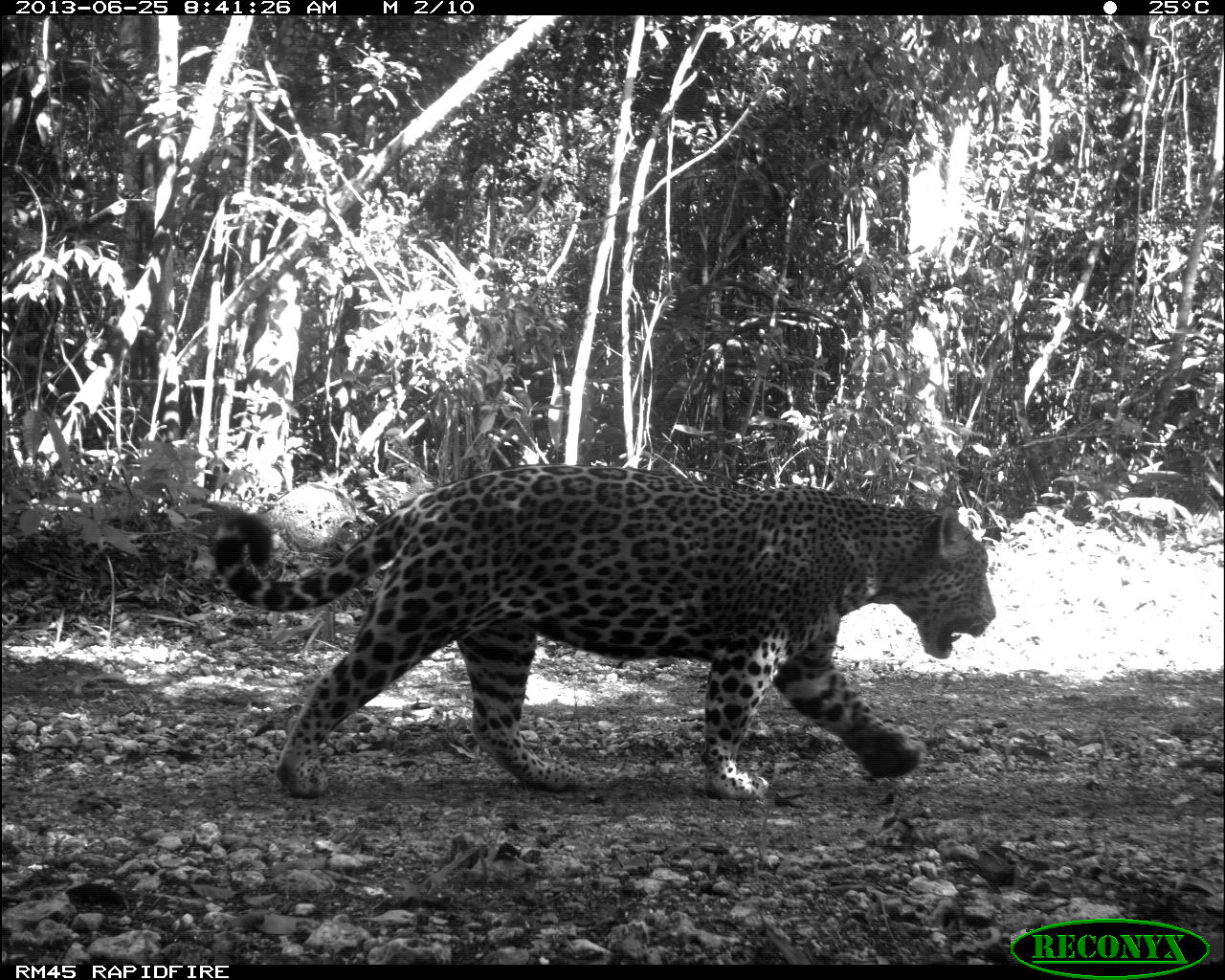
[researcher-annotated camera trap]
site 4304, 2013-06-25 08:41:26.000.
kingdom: Animalia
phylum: Chordata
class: Mammalia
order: Carnivora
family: Felidae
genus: Panthera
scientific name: Panthera onca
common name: jaguar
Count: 1.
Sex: male.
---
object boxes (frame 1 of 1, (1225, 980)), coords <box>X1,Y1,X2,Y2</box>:
panthera onca: <box>211,464,997,799</box>